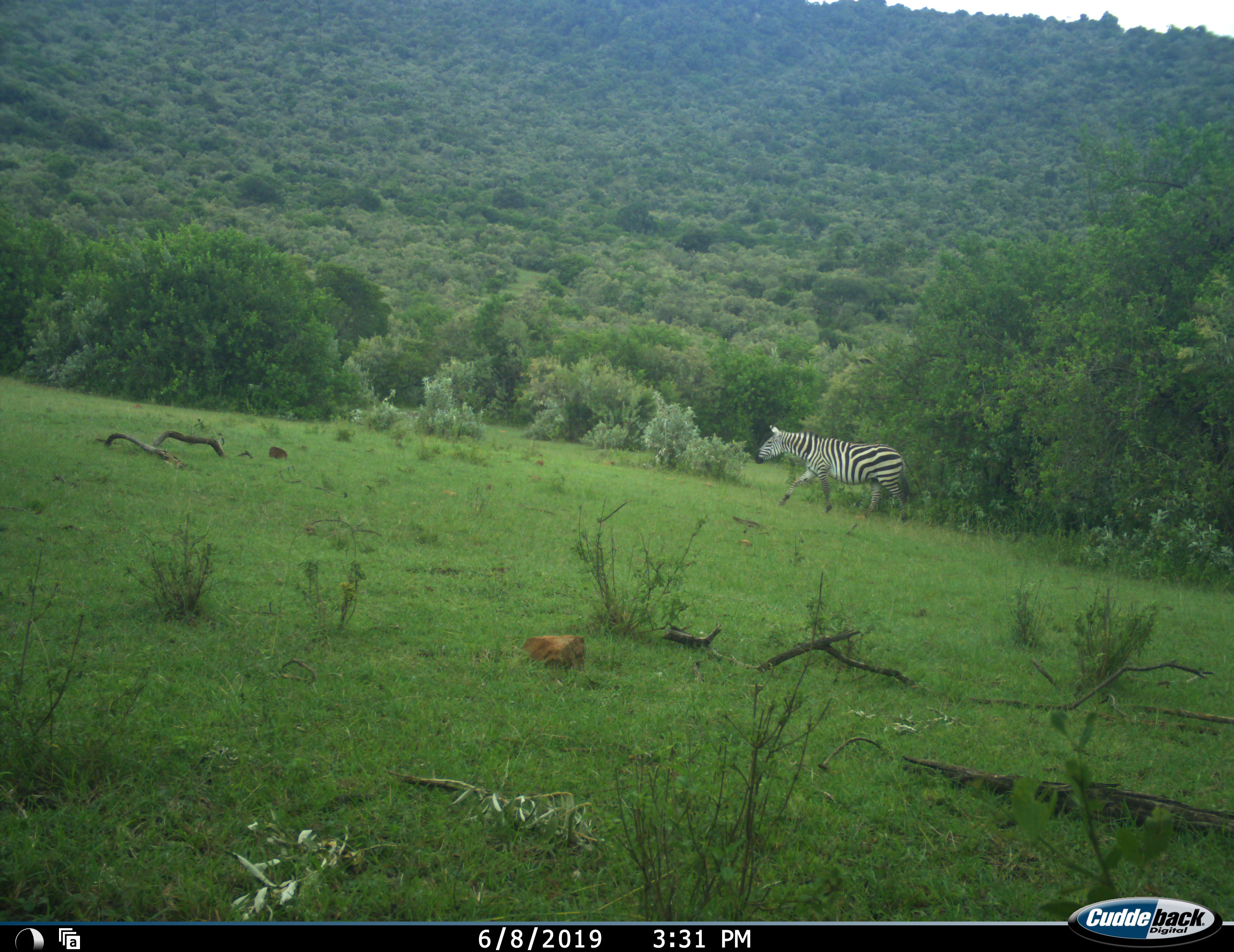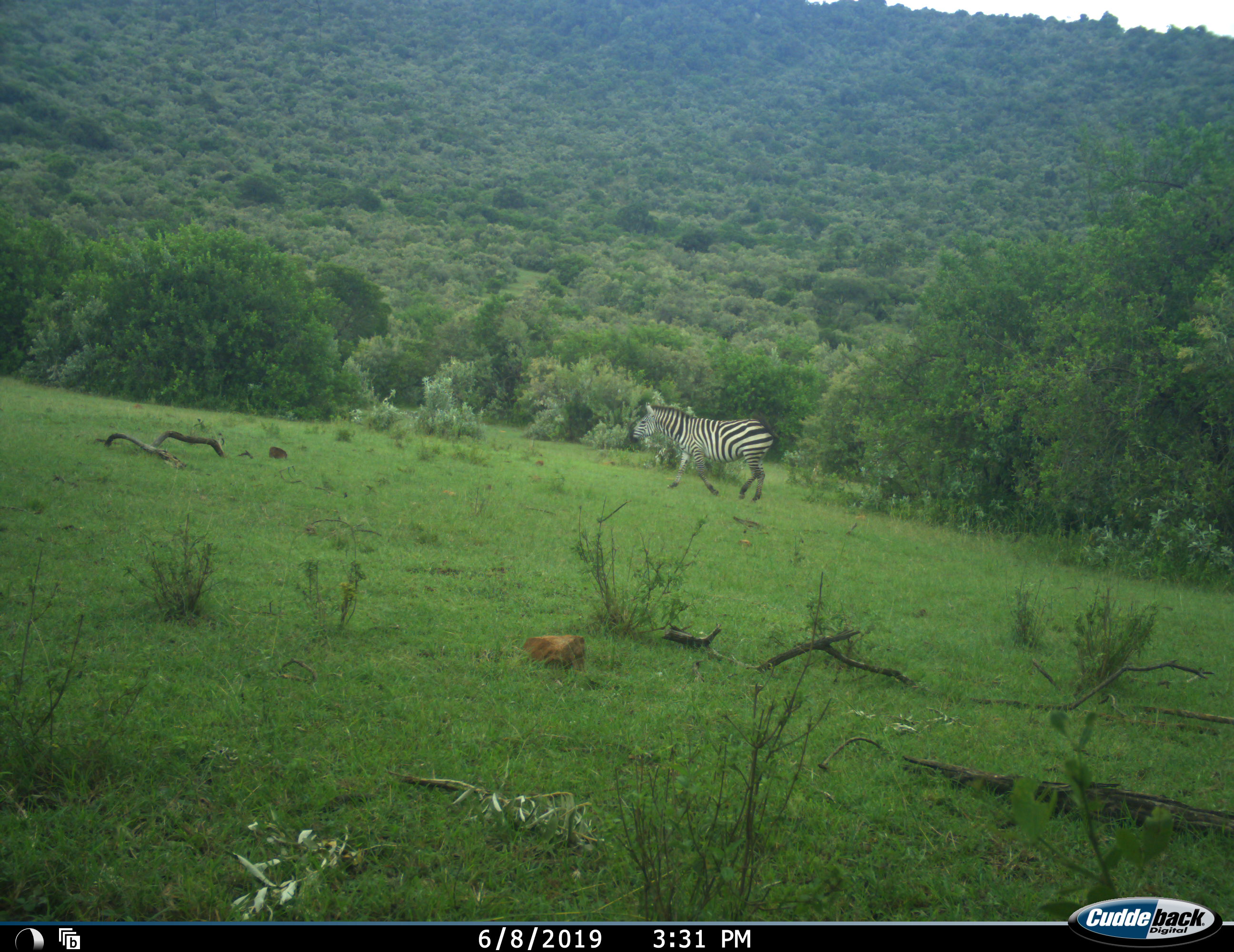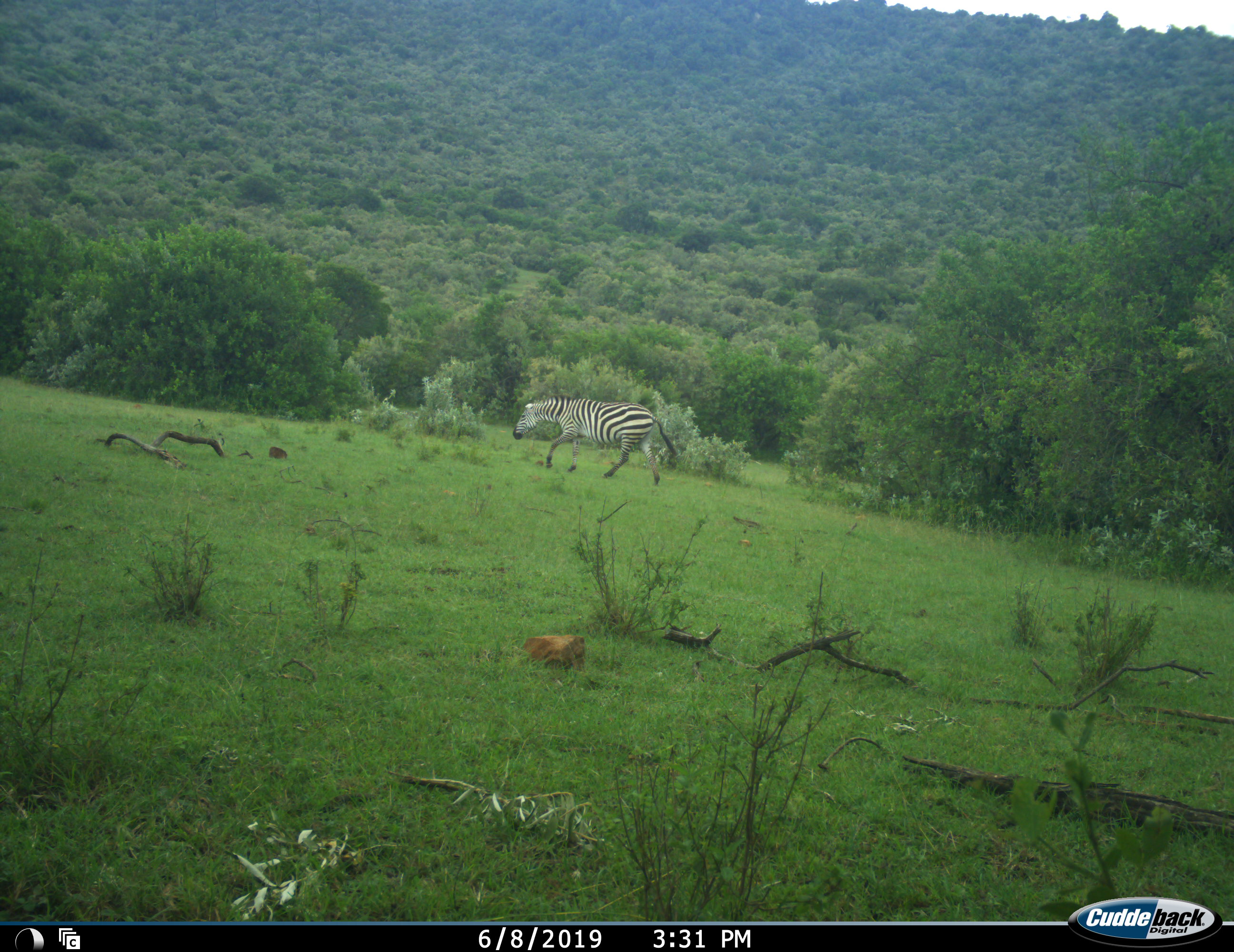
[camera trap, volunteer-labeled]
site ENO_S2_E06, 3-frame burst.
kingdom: Animalia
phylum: Chordata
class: Mammalia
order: Perissodactyla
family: Equidae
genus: Equus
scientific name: Equus quagga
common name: plains zebra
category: zebraplains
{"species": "zebraplains (plains zebra) (Equus quagga)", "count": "1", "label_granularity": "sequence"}